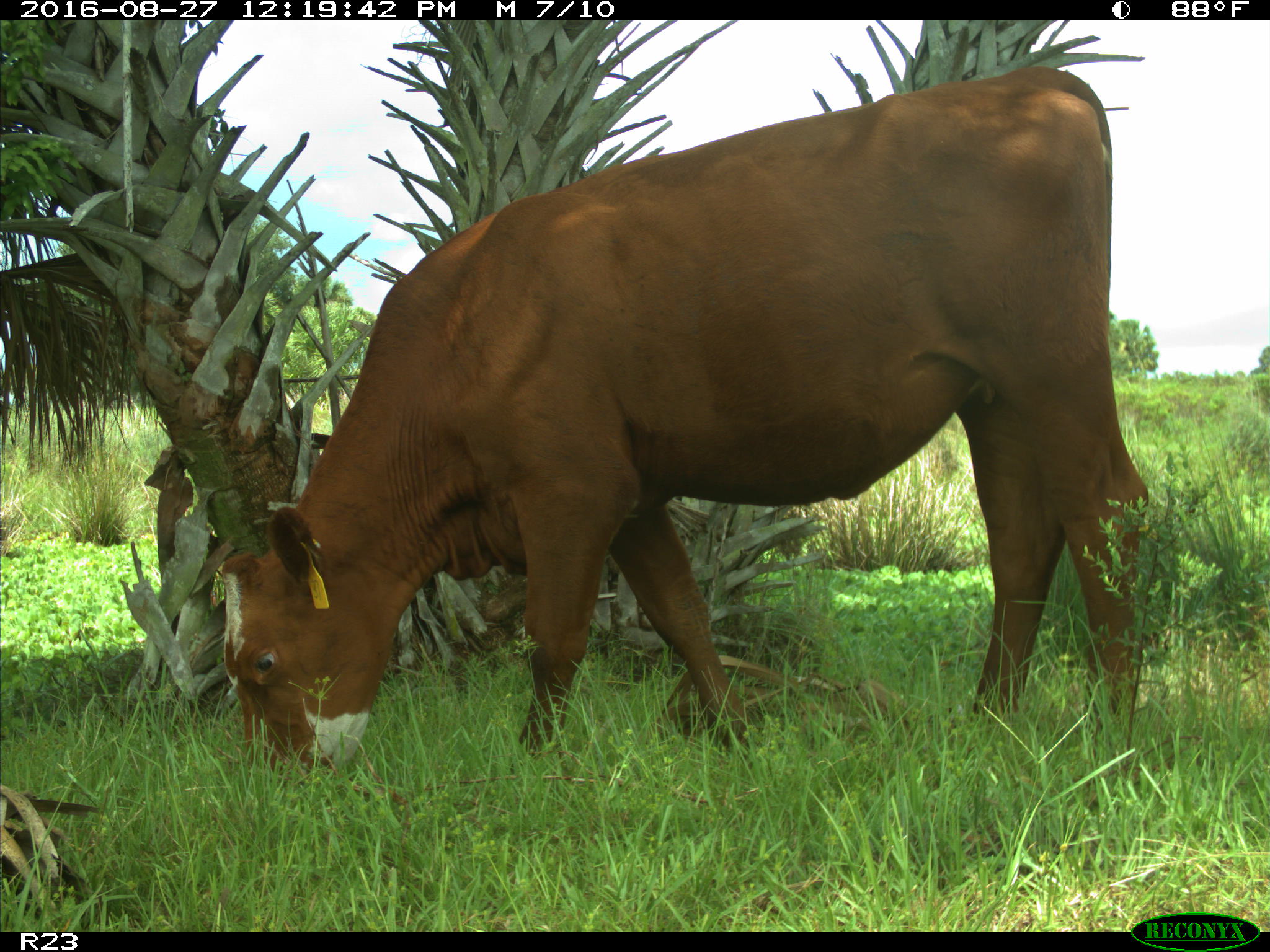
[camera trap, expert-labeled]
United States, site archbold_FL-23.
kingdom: Animalia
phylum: Chordata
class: Mammalia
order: Artiodactyla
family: Bovidae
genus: Bos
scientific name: Bos taurus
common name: domestic cow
Bos taurus (domestic cow).